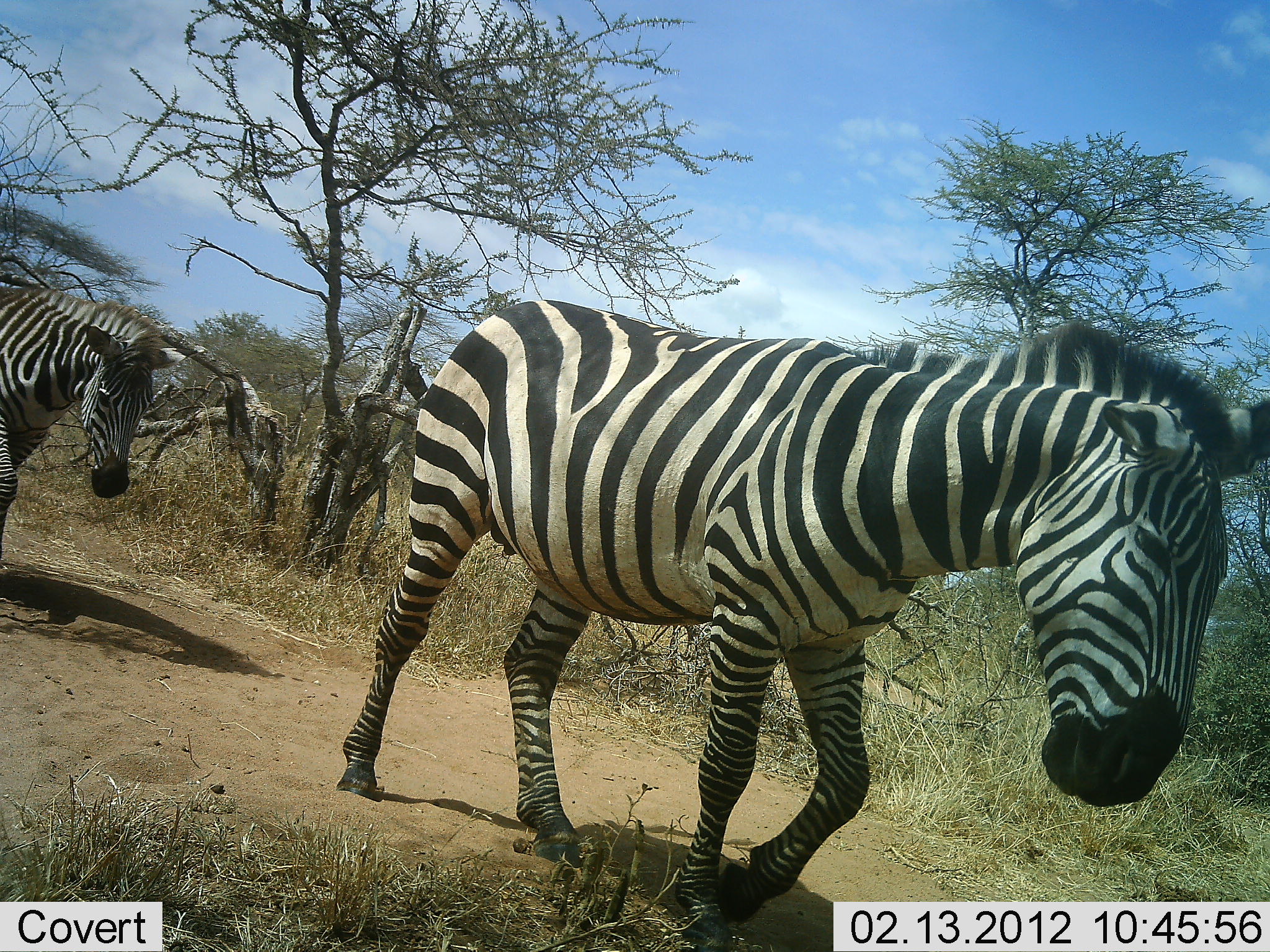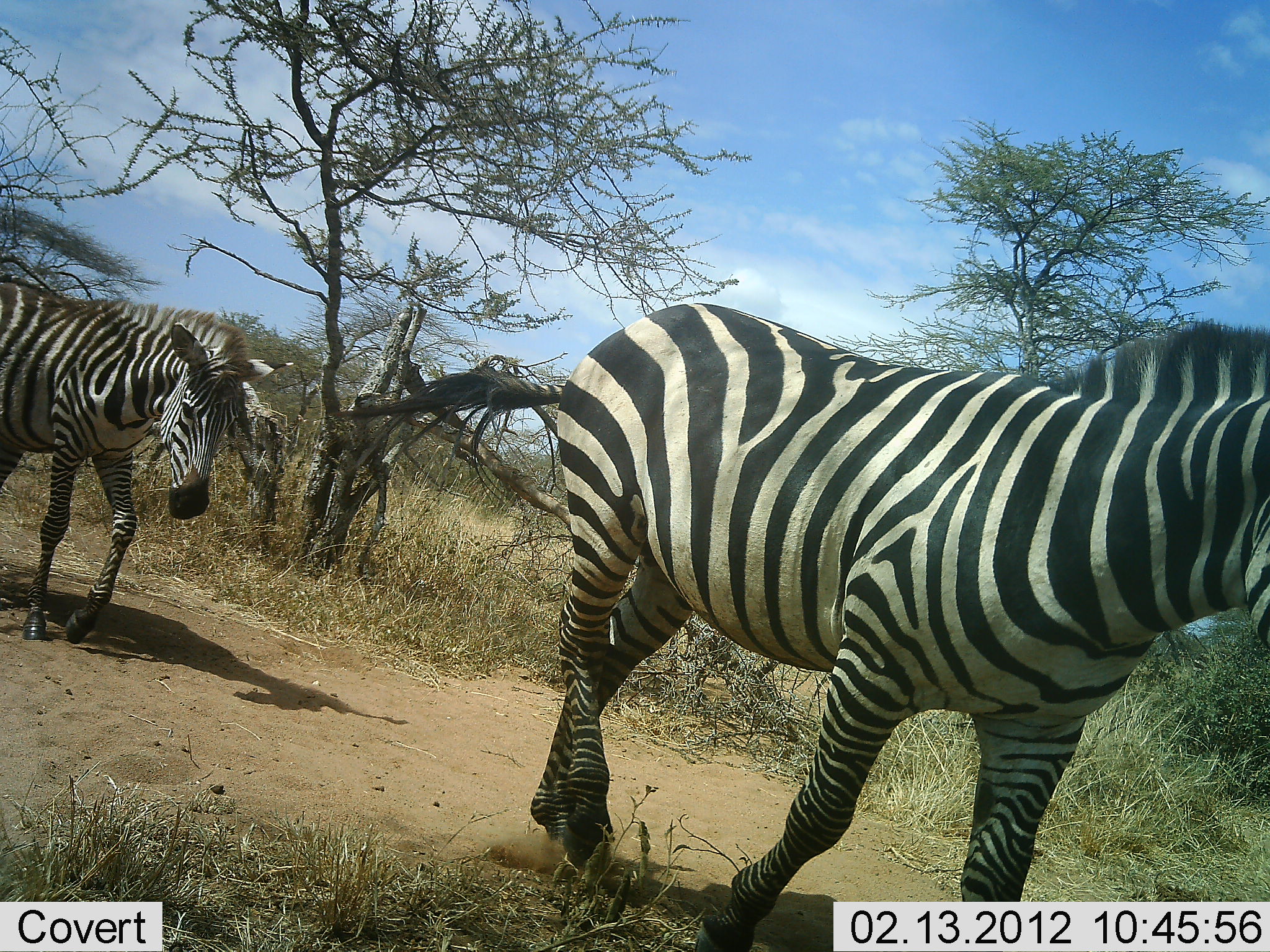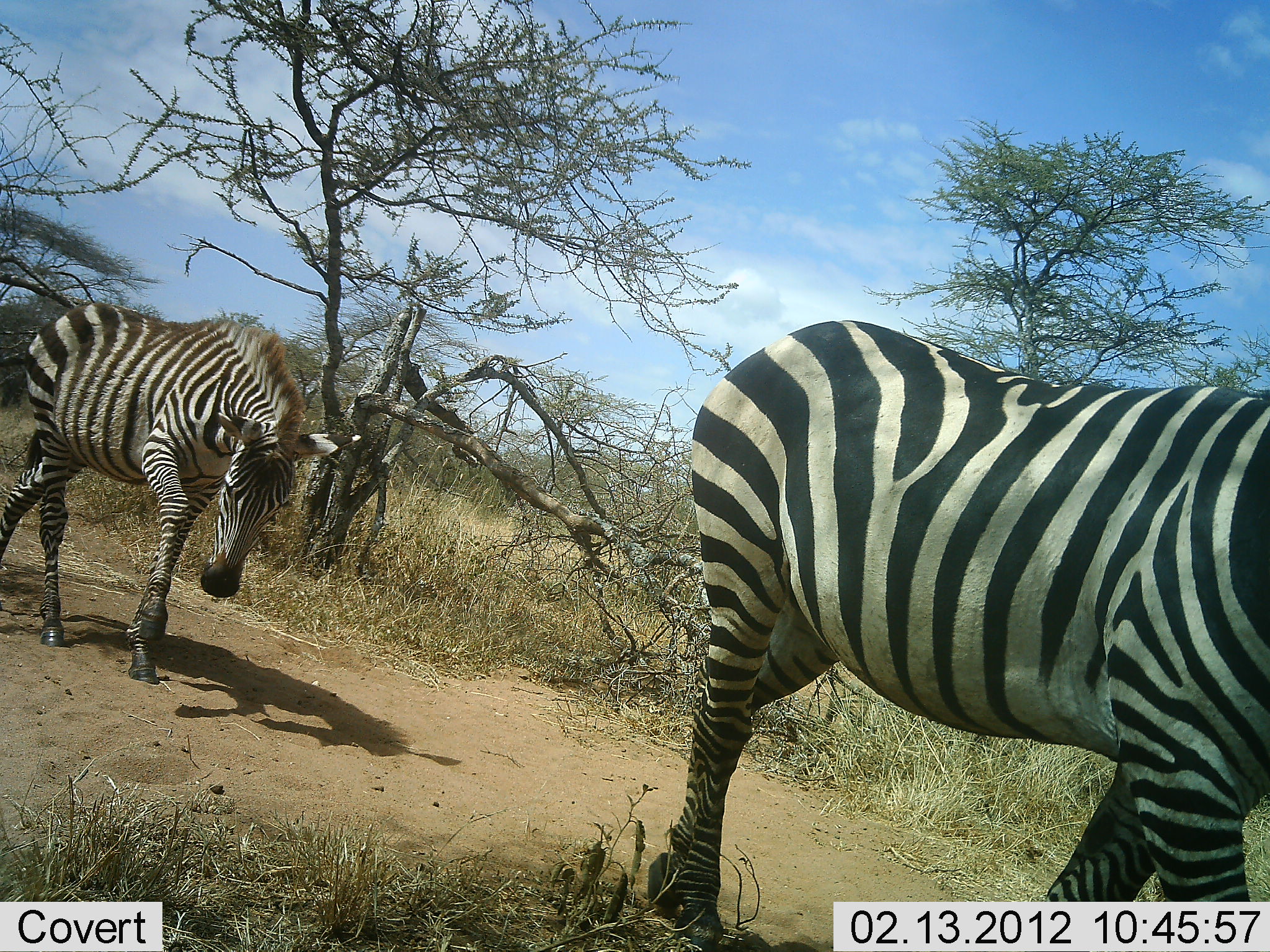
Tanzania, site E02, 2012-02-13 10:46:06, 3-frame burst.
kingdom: Animalia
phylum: Chordata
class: Mammalia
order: Perissodactyla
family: Equidae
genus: Equus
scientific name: Equus quagga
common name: plains zebra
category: zebra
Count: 2.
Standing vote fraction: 10%.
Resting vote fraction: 0%.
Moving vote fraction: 100%.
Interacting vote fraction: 0%.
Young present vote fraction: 10%.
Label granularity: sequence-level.